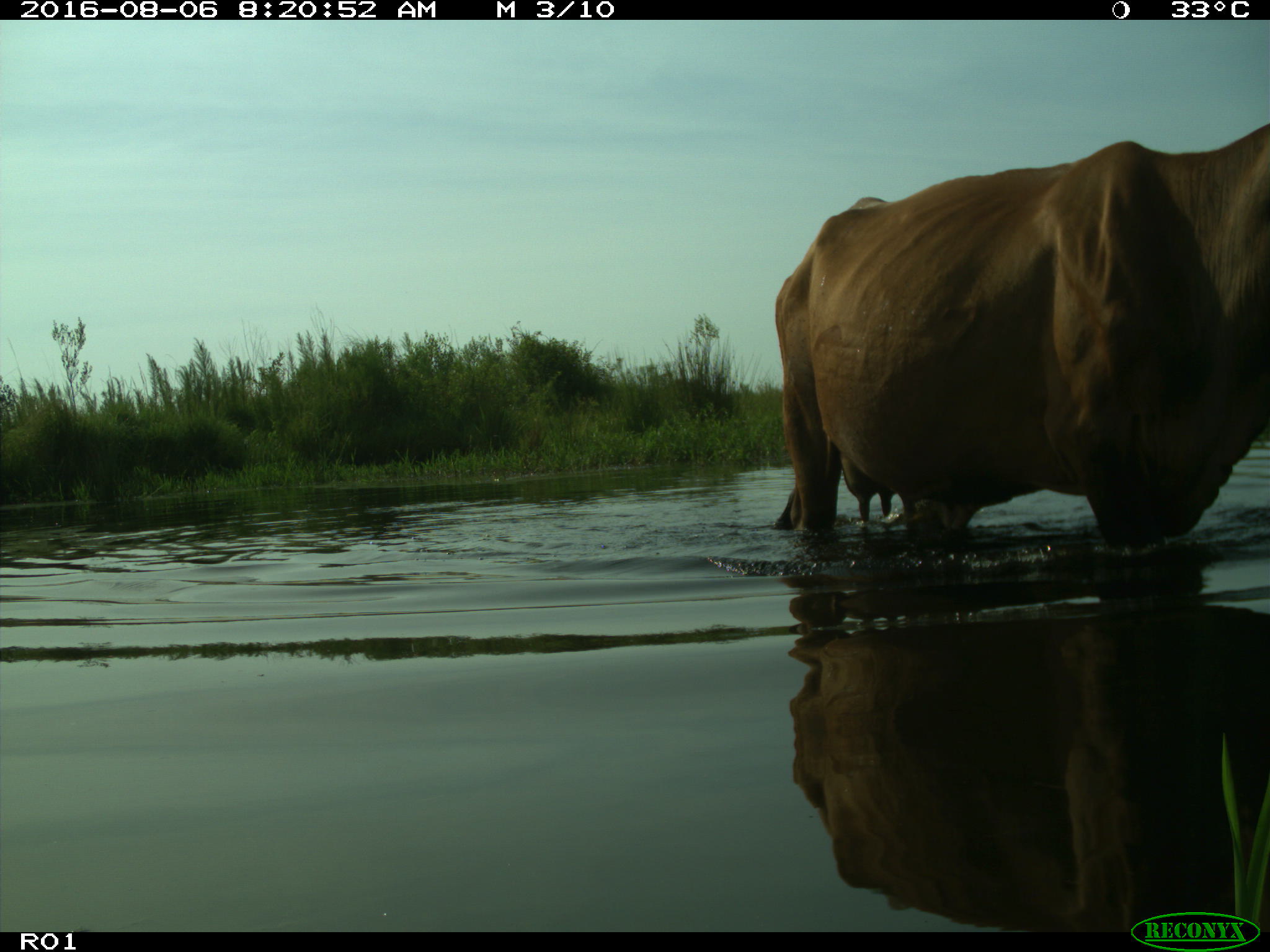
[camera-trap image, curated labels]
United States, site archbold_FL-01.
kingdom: Animalia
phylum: Chordata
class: Mammalia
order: Artiodactyla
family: Bovidae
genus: Bos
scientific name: Bos taurus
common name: domestic cow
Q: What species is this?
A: Bos taurus (domestic cow).